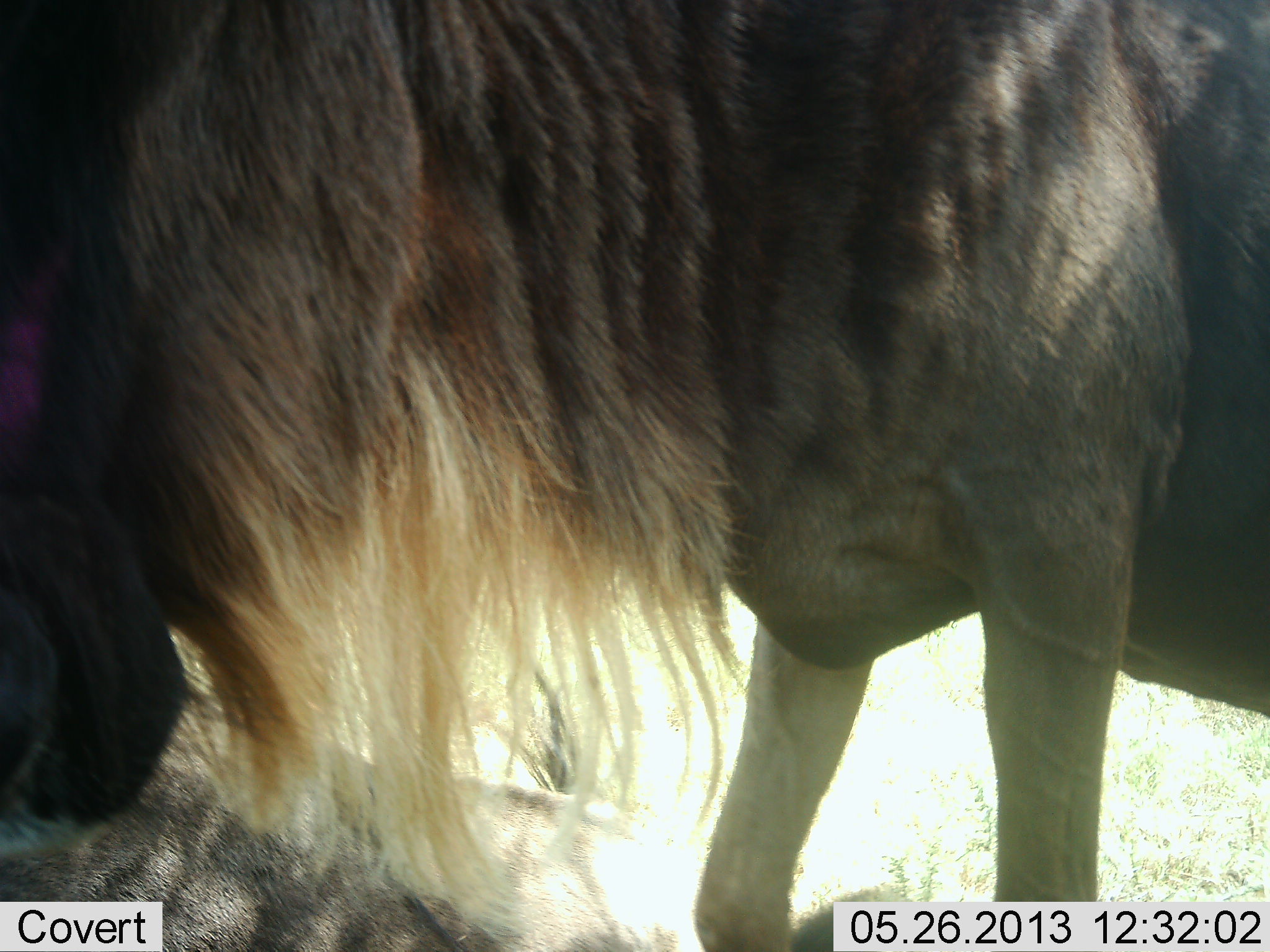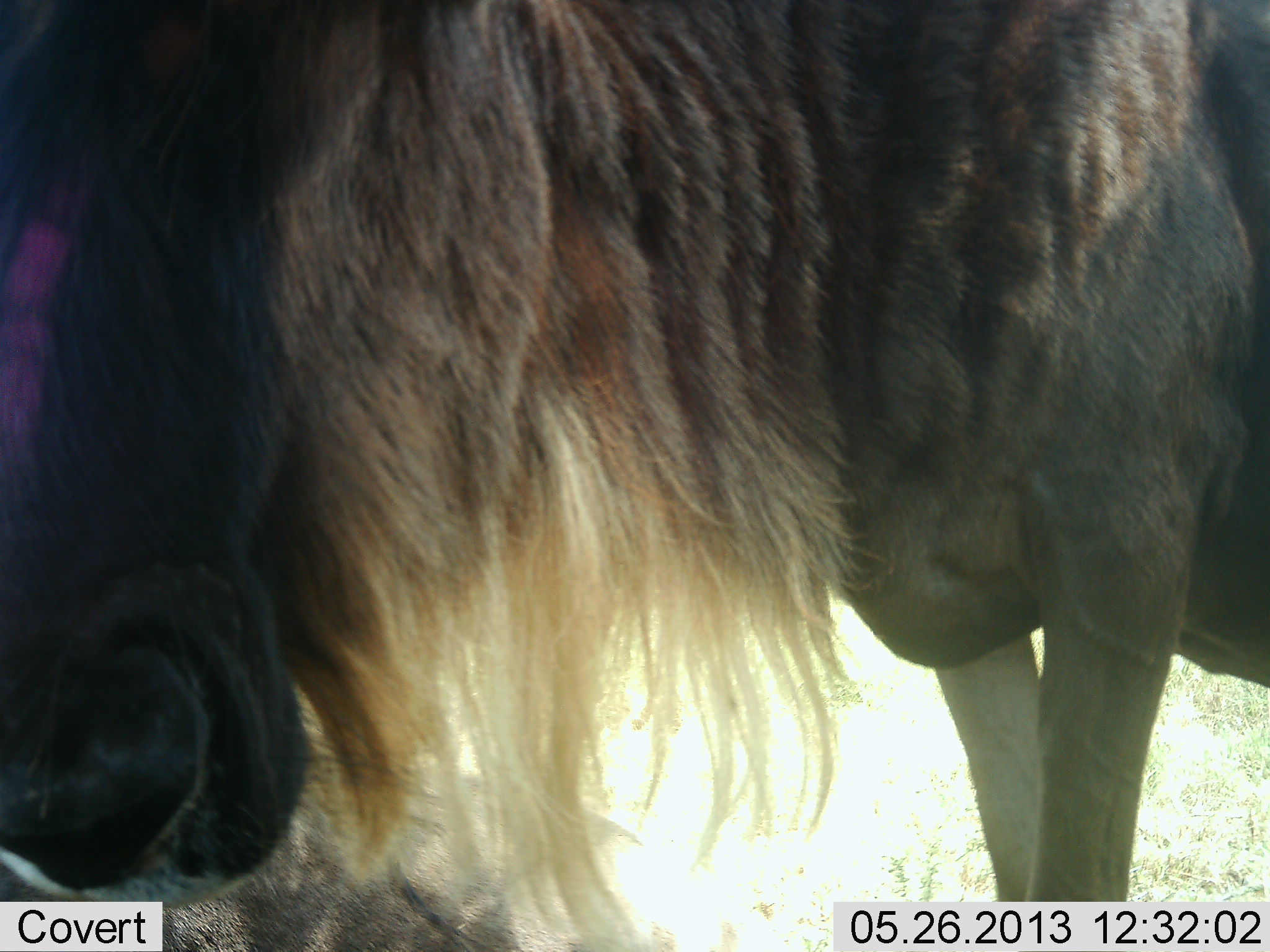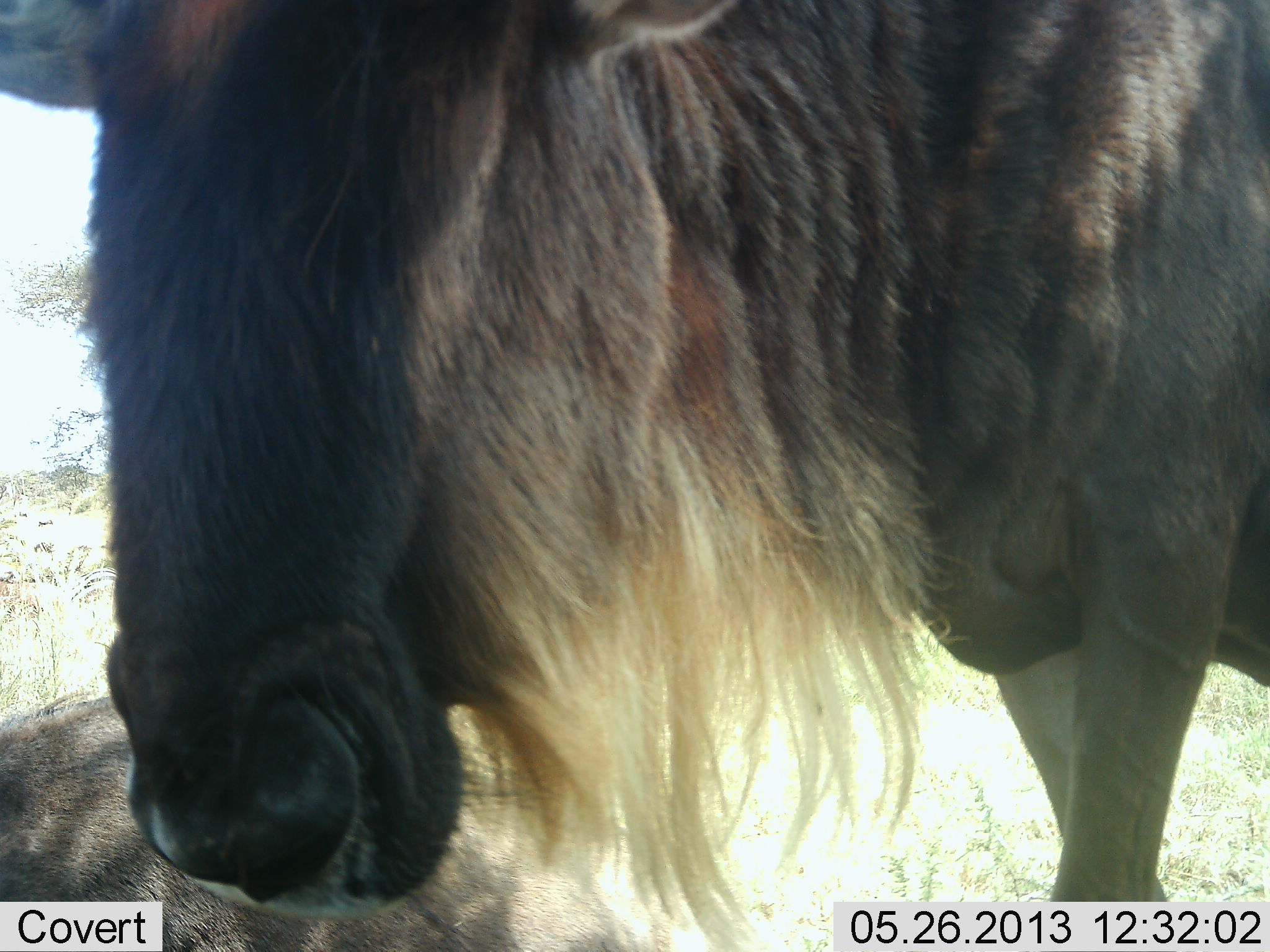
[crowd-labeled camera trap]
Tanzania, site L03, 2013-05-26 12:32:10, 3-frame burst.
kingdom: Animalia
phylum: Chordata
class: Mammalia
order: Artiodactyla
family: Bovidae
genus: Connochaetes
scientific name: Connochaetes taurinus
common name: blue wildebeest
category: wildebeest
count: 1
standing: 68%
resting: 21%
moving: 32%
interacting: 0%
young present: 0%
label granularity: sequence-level